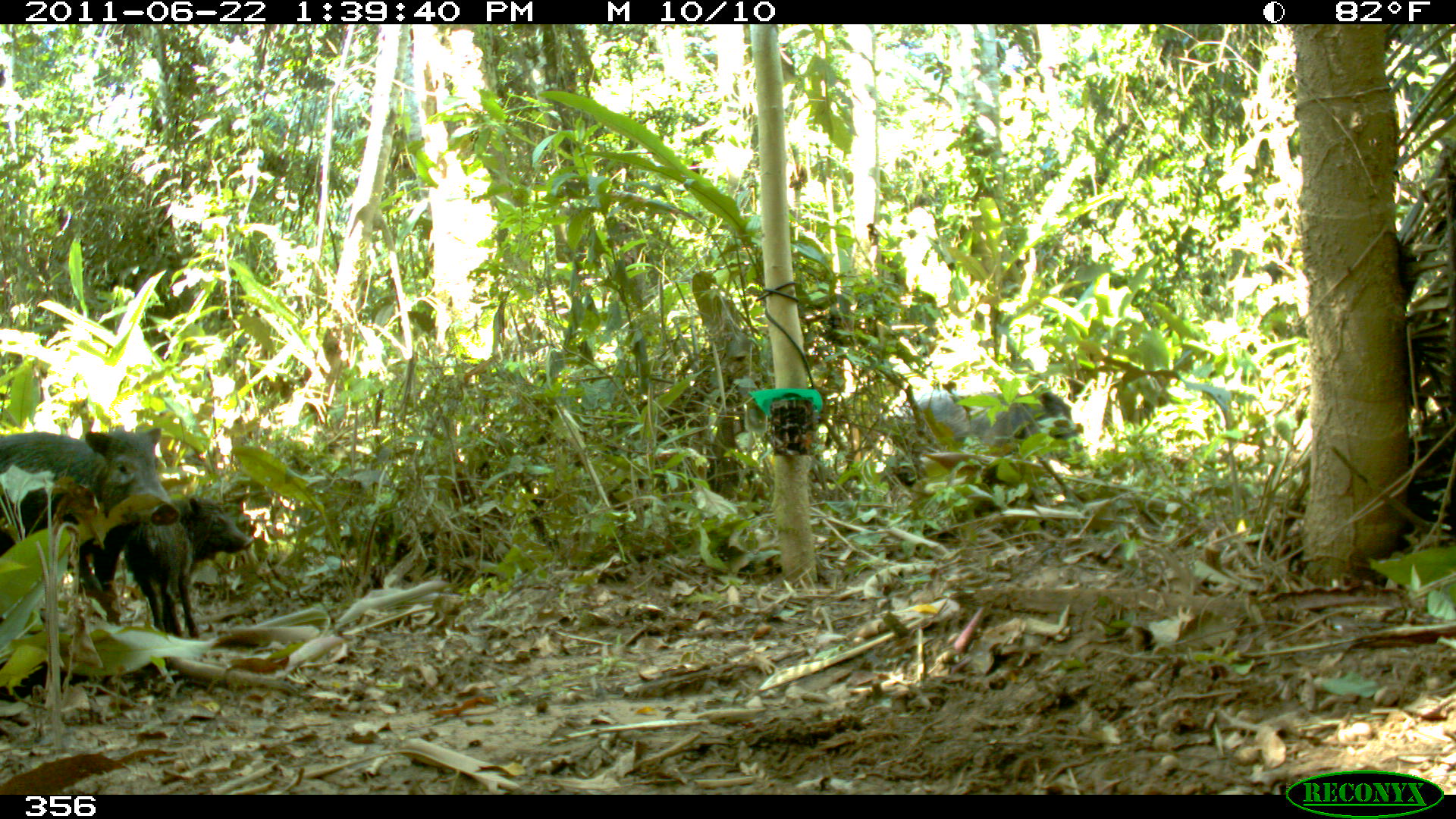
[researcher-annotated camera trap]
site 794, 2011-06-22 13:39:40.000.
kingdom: Animalia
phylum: Chordata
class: Mammalia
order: Artiodactyla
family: Tayassuidae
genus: Tayassu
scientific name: Tayassu pecari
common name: white-lipped peccary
Tayassu pecari (white-lipped peccary).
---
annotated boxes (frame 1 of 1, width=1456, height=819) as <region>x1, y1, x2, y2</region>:
tayassu pecari: <region>0, 429, 179, 608</region>; <region>124, 495, 252, 638</region>; <region>902, 392, 1085, 464</region>